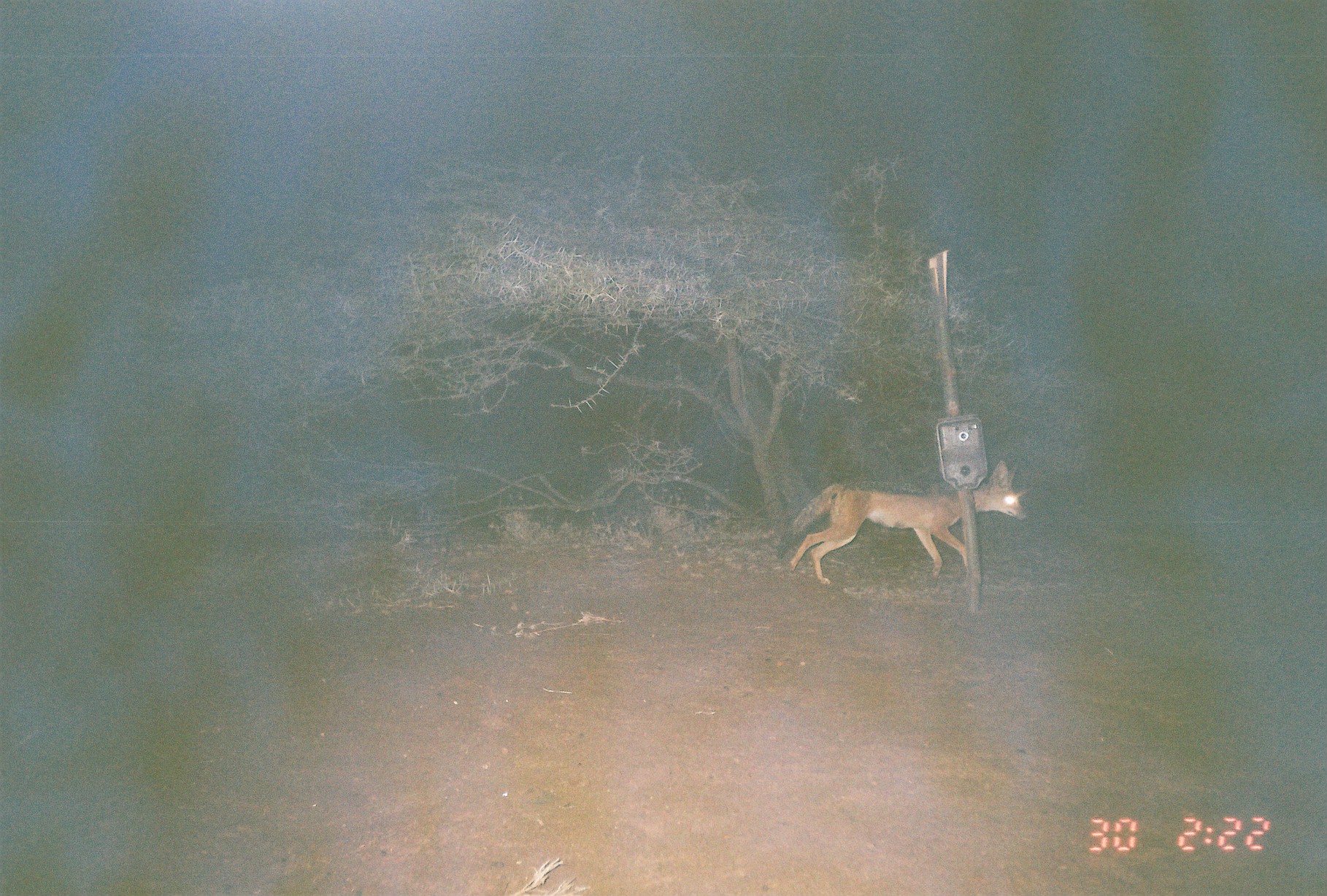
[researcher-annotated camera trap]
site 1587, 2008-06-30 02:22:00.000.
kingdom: Animalia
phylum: Chordata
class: Mammalia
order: Carnivora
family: Canidae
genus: Lupulella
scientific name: Lupulella mesomelas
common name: black-backed jackal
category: canis mesomelas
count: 1